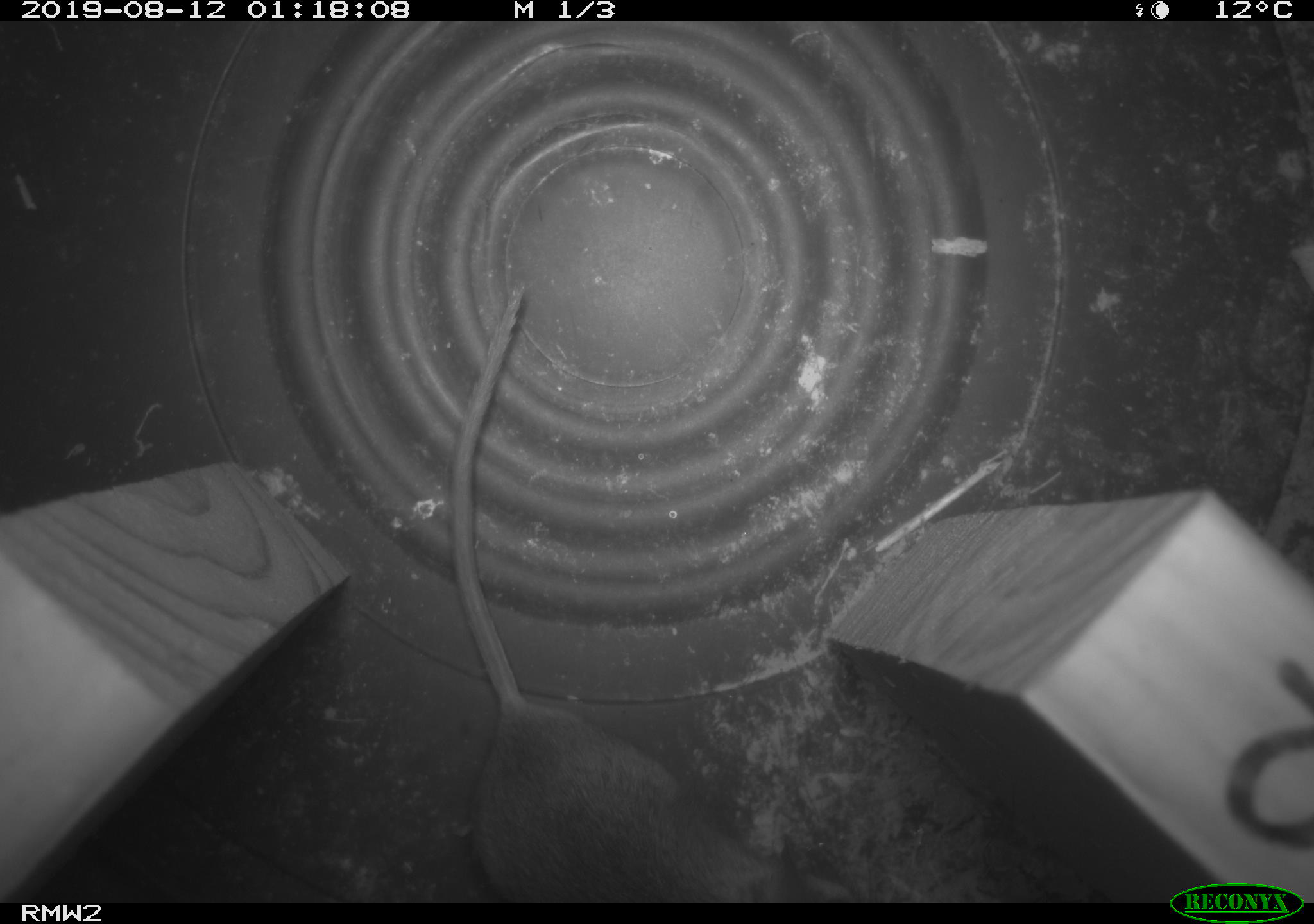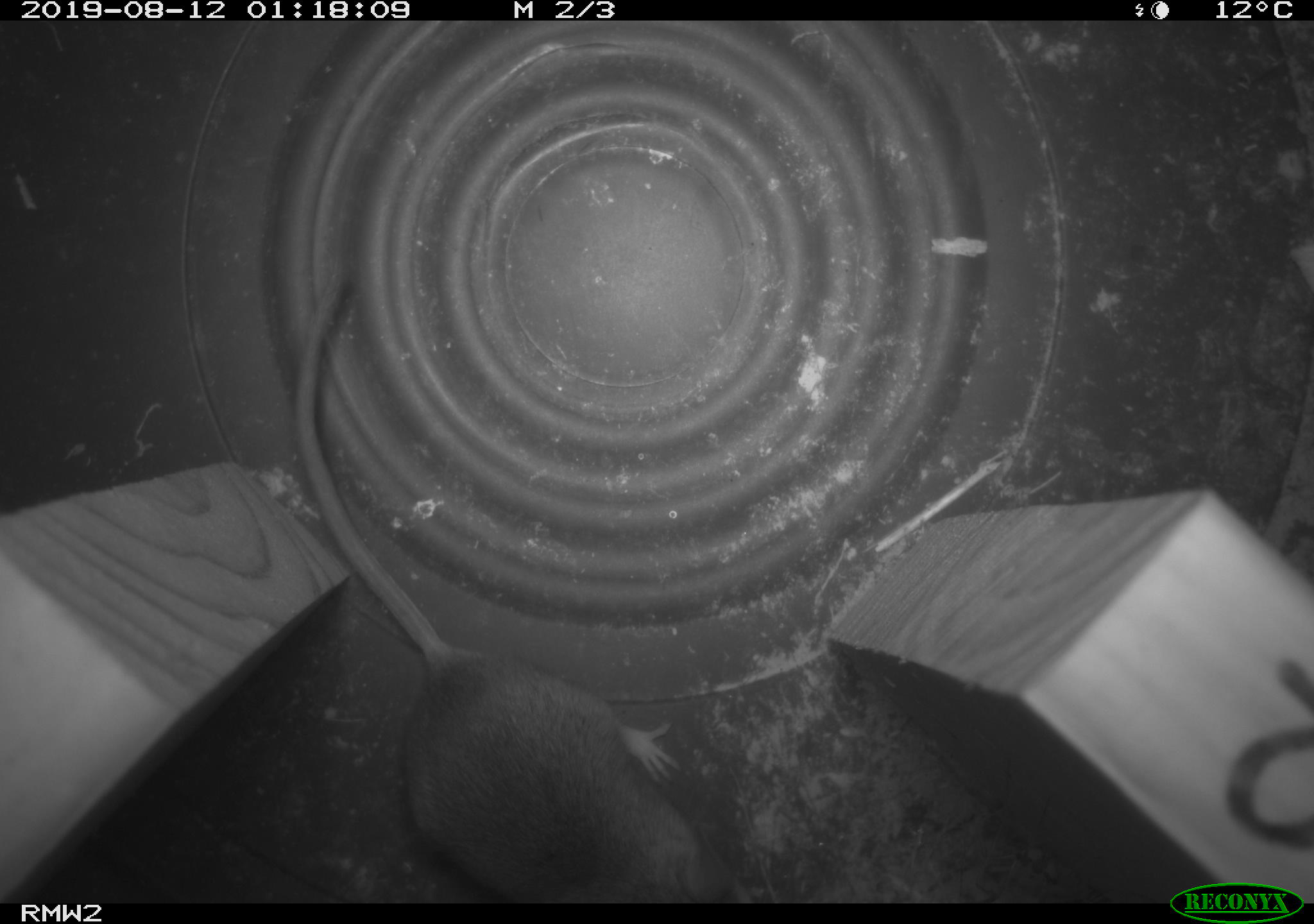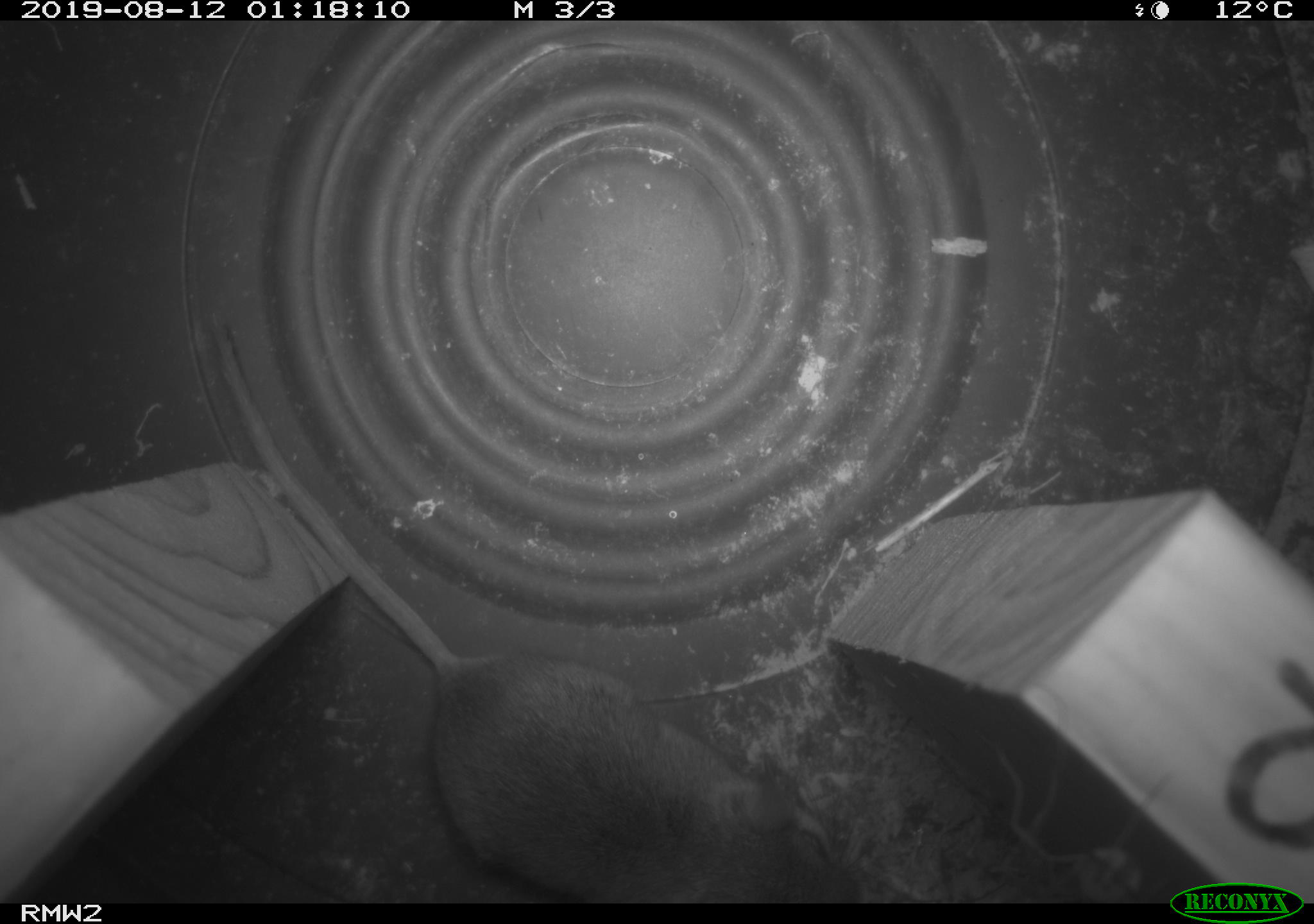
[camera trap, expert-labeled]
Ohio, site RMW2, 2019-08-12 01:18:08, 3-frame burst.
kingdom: Animalia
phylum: Chordata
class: Mammalia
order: Rodentia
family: Cricetidae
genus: Peromyscus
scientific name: Peromyscus leucopus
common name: white-footed mouse